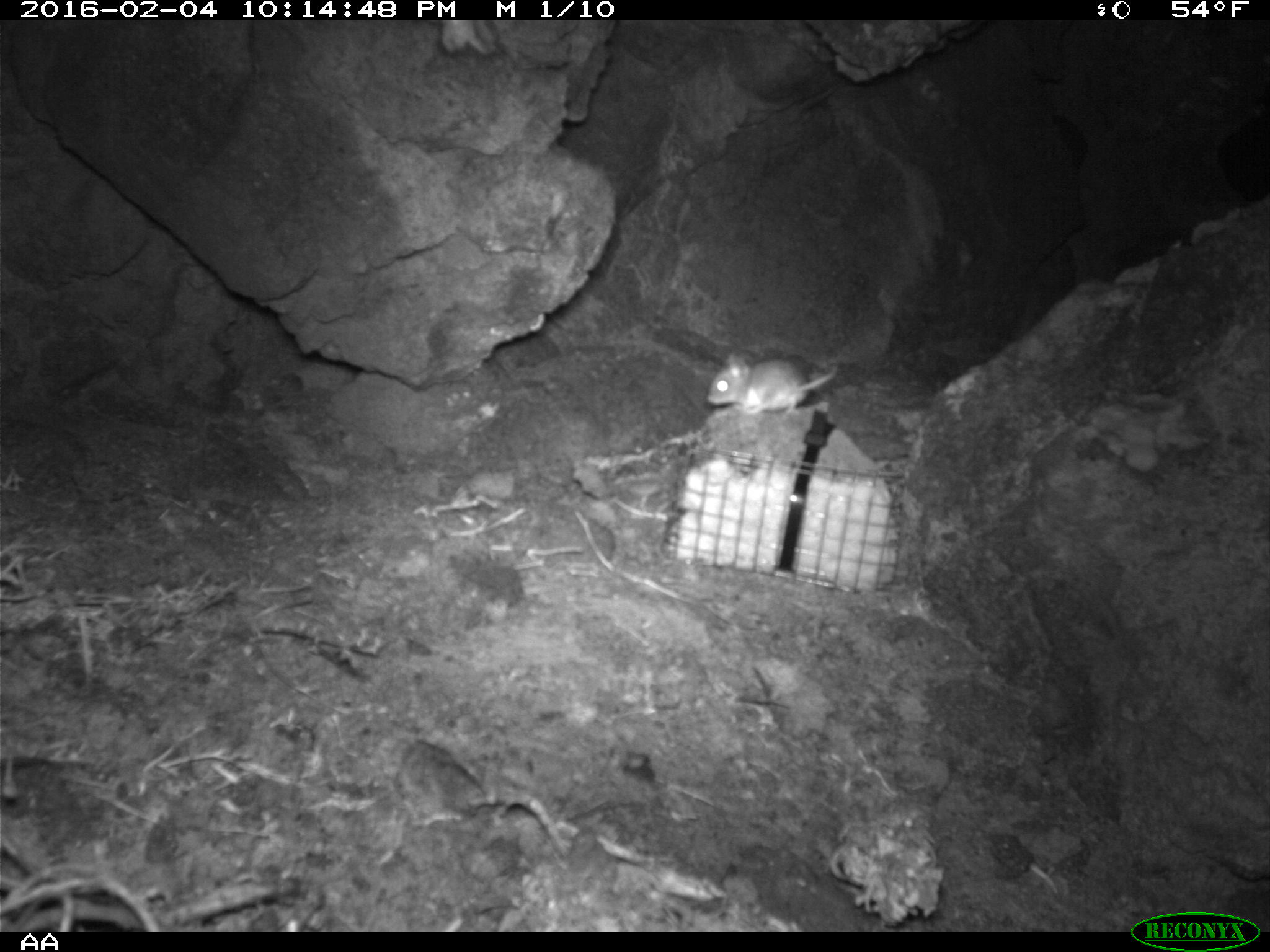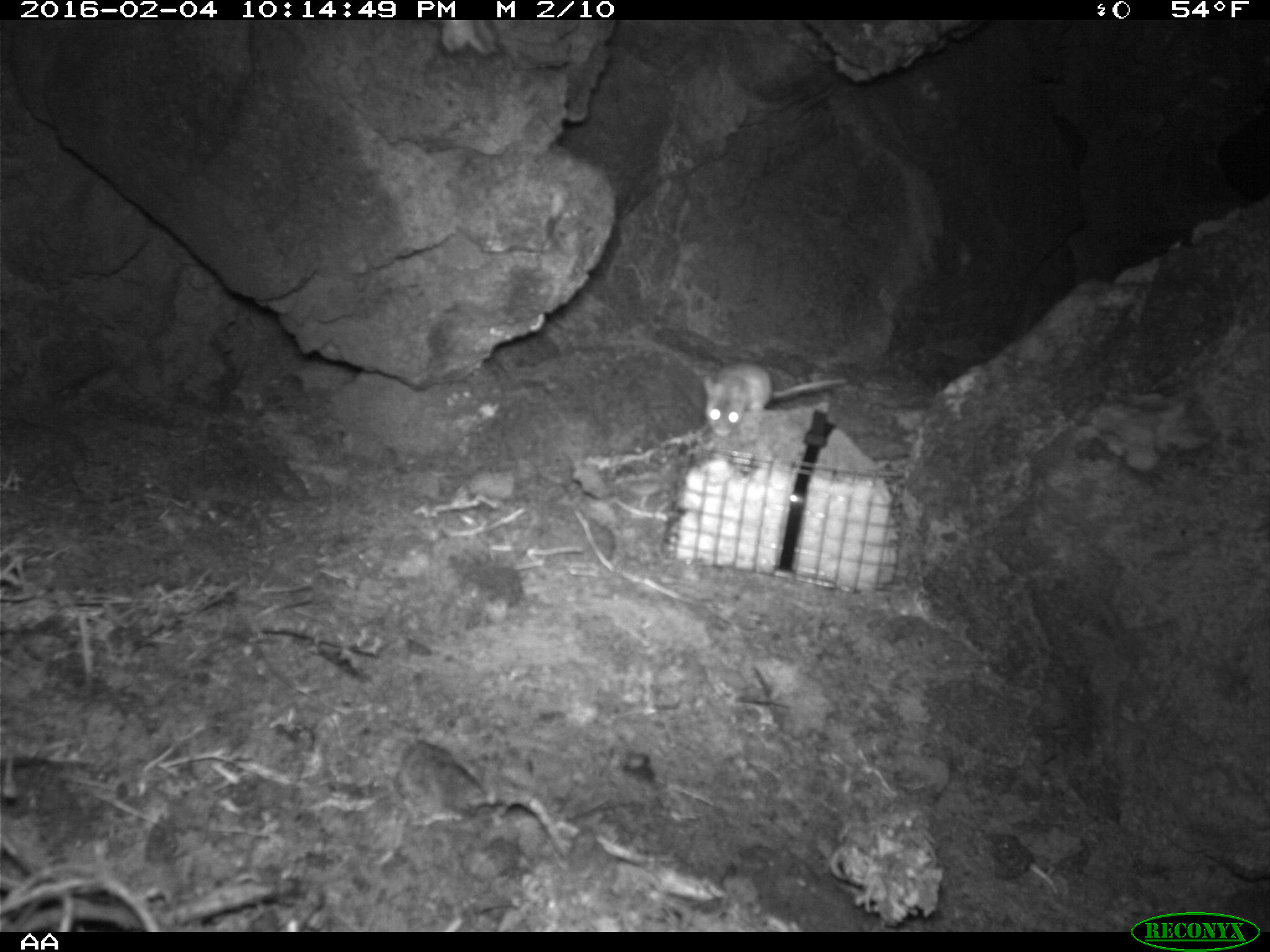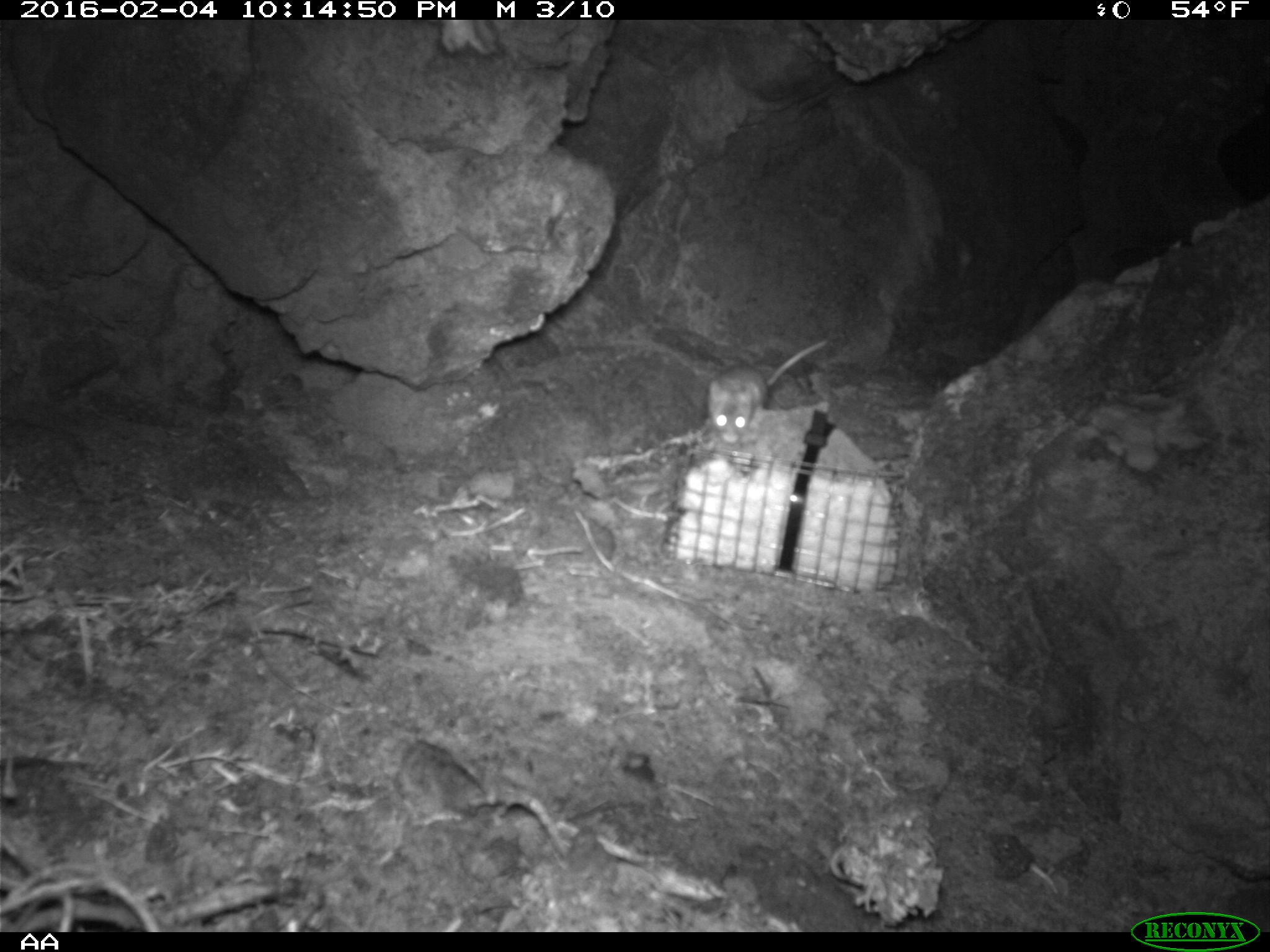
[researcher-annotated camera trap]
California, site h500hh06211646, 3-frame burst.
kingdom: Animalia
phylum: Chordata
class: Mammalia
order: Rodentia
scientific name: Rodentia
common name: rodent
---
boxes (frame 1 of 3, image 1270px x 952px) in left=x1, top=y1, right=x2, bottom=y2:
rodent: left=707, top=352, right=836, bottom=416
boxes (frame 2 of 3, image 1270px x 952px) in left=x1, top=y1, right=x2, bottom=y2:
rodent: left=703, top=363, right=848, bottom=438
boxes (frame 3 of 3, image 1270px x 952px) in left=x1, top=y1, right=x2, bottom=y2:
rodent: left=706, top=340, right=826, bottom=444